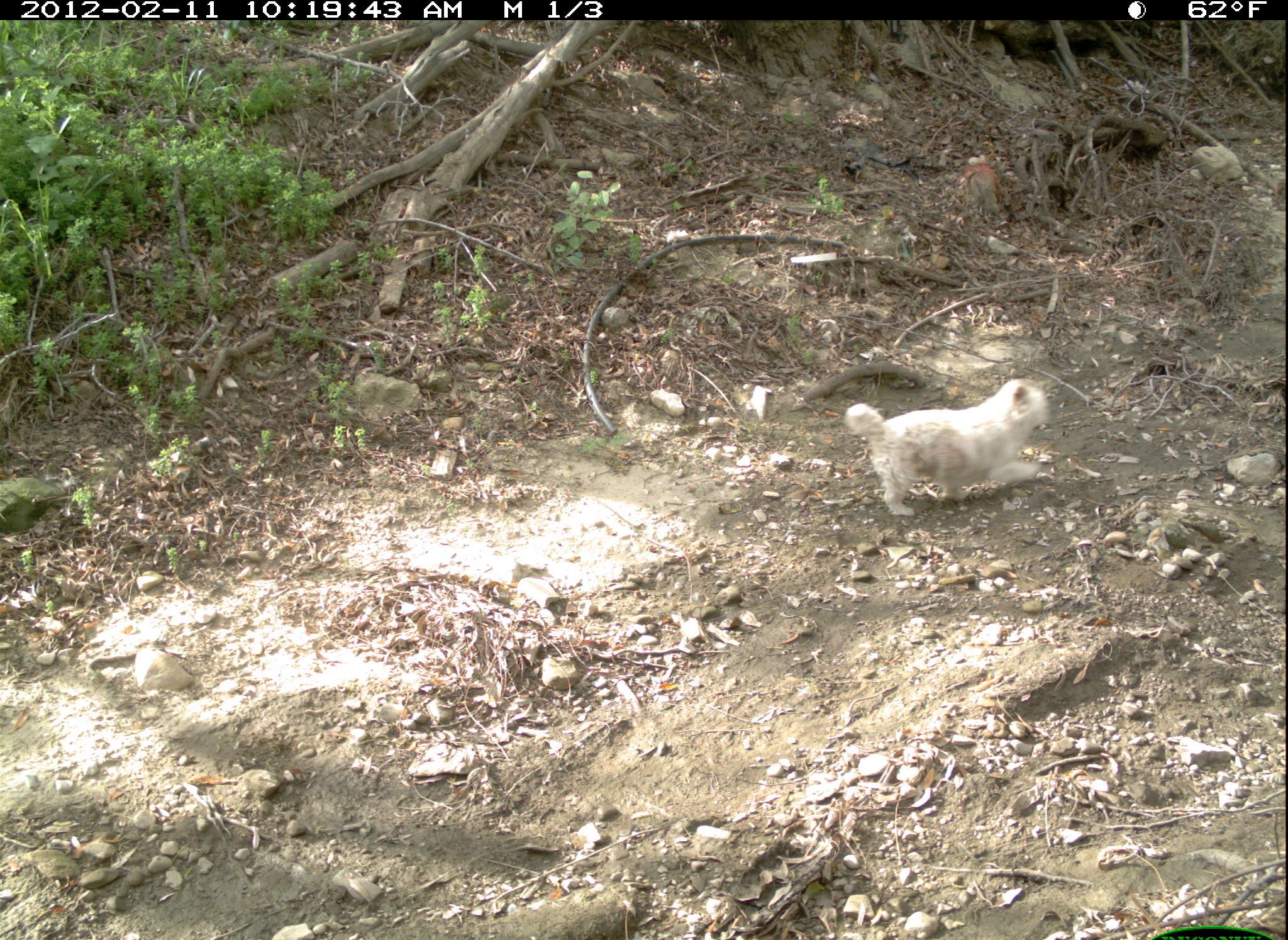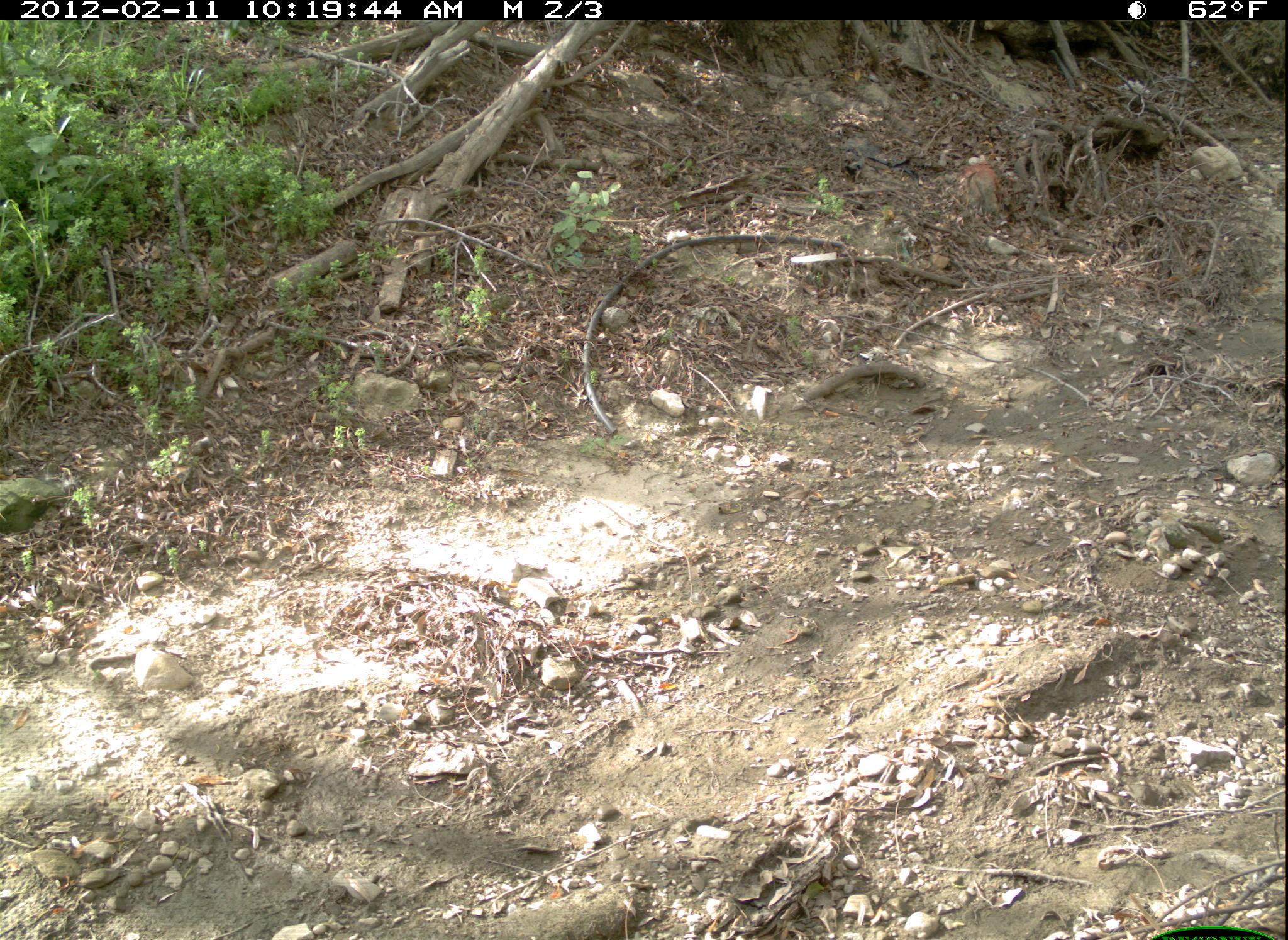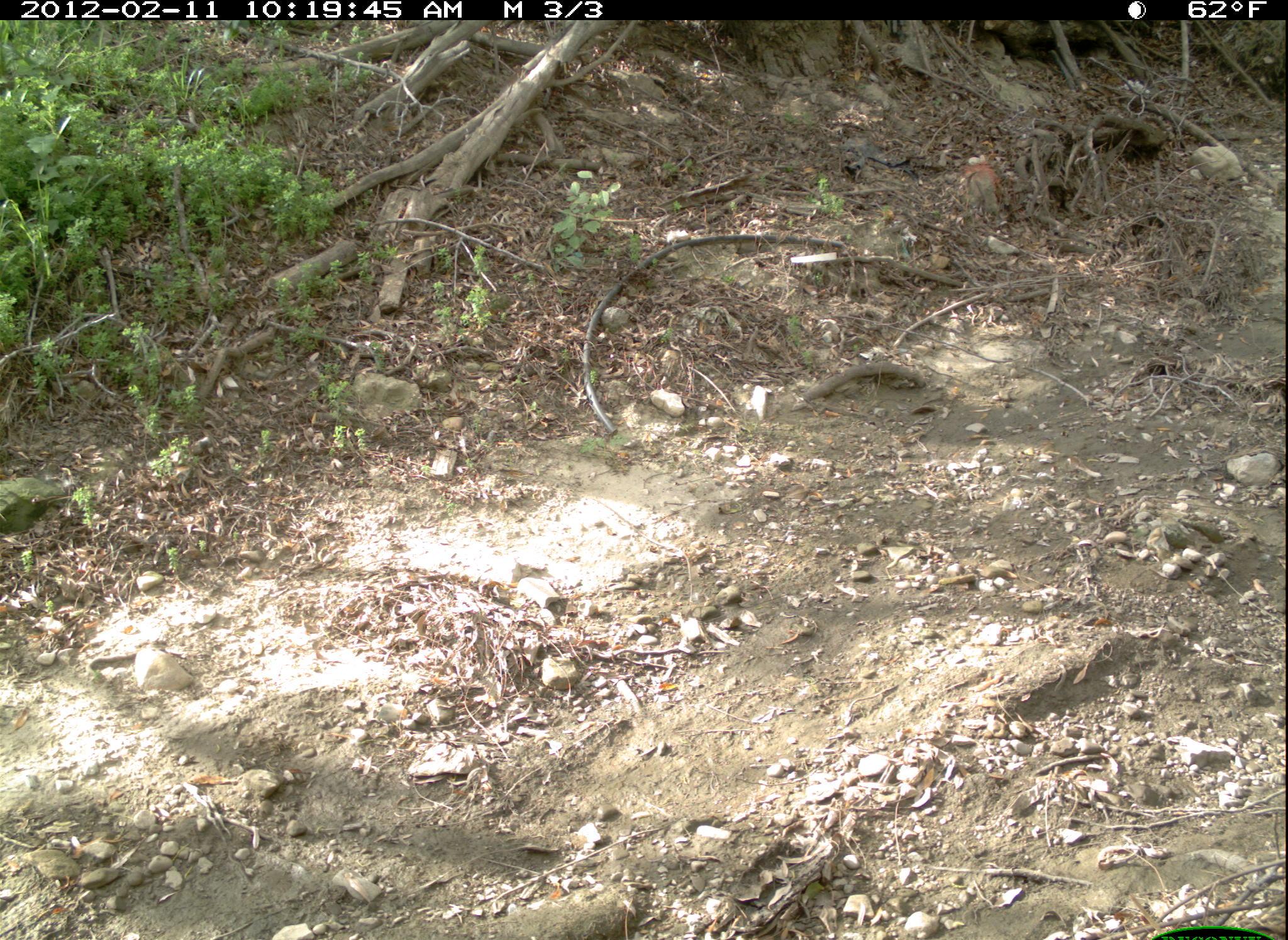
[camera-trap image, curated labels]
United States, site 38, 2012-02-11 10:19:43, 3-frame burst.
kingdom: Animalia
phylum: Chordata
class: Mammalia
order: Carnivora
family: Canidae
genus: Canis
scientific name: Canis familiaris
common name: domestic dog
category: dog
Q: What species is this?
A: Dog (domestic dog) (Canis familiaris).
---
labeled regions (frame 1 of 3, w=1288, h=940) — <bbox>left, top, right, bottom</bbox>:
dog: <bbox>839, 372, 1061, 519</bbox>